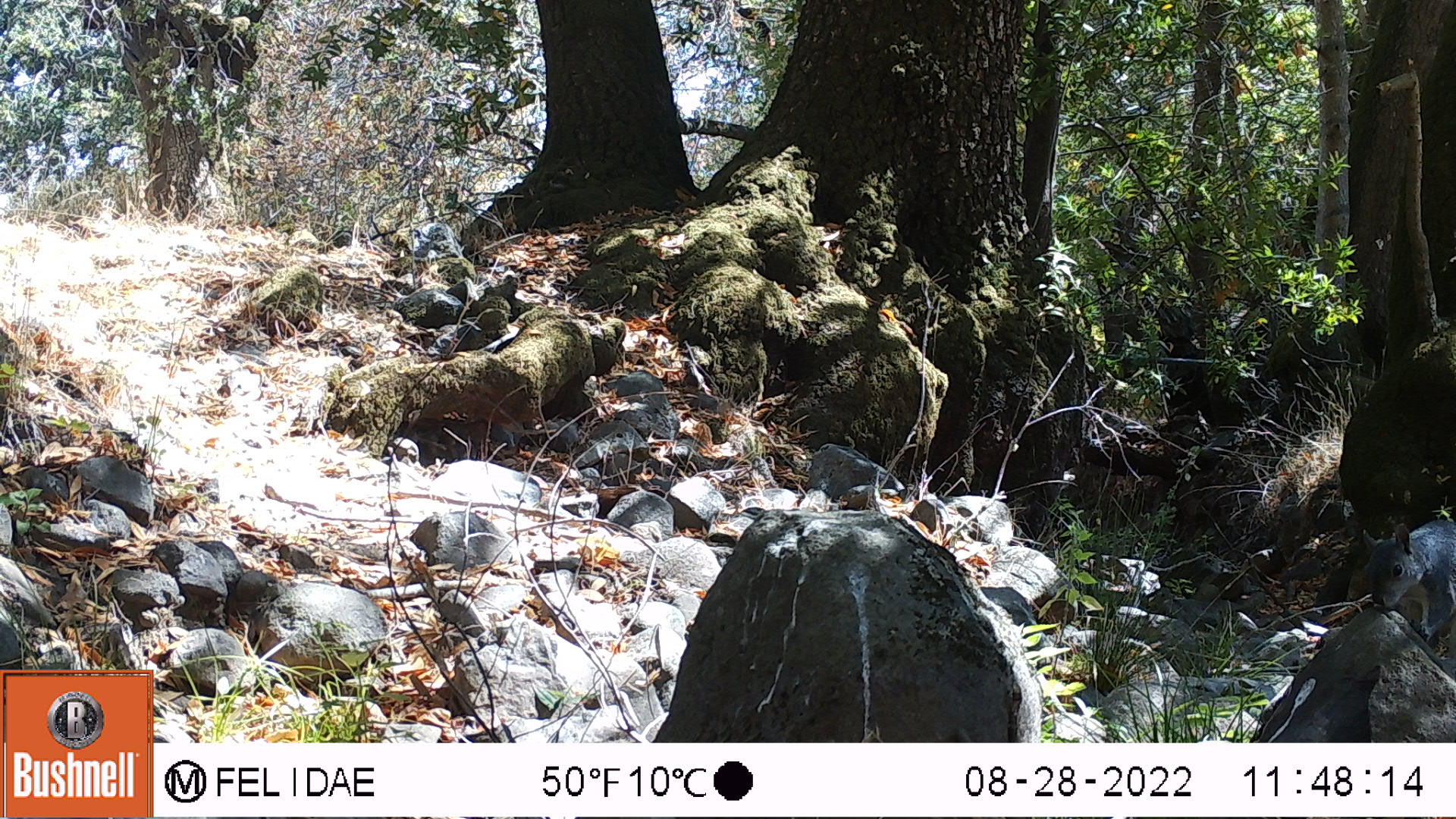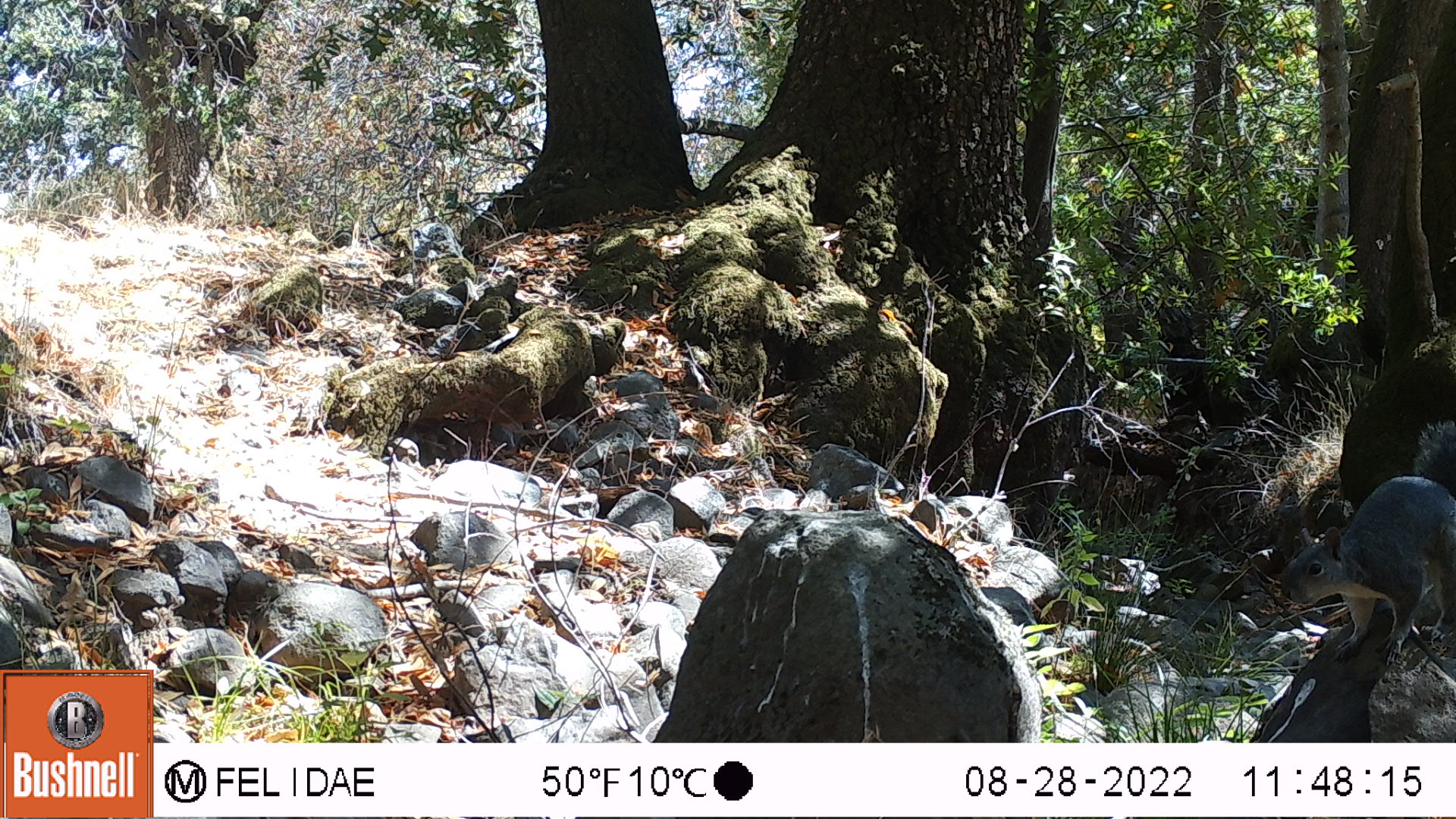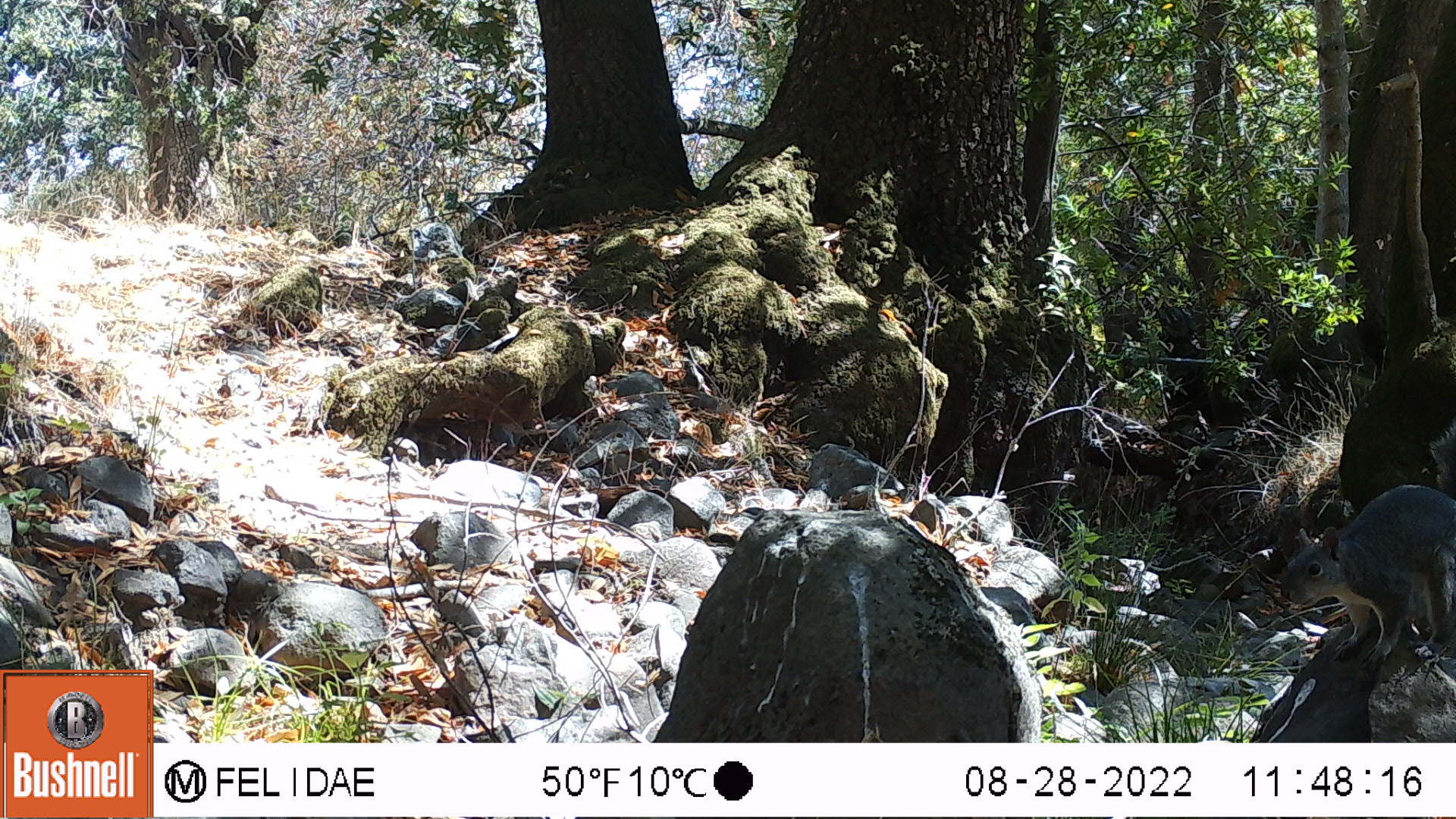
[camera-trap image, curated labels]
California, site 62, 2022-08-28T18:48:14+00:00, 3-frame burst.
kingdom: Animalia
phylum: Chordata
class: Mammalia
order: Rodentia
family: Sciuridae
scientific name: Sciuridae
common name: squirrel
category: unknown squirrel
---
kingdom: Animalia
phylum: Chordata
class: Mammalia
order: Rodentia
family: Sciuridae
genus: Sciurus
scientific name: Sciurus griseus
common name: western gray squirrel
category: western grey squirrel